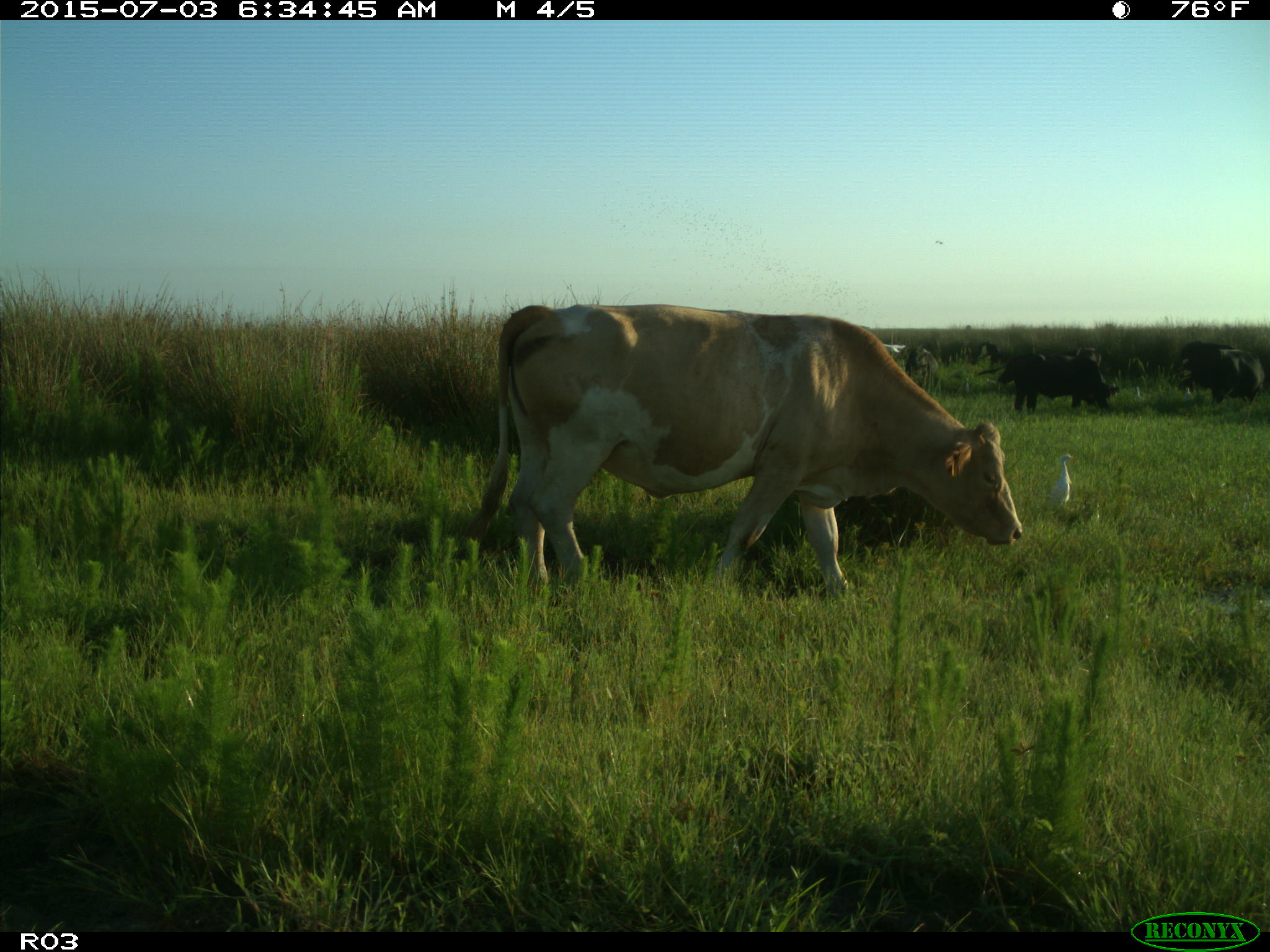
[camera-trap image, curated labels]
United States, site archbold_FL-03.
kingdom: Animalia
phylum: Chordata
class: Mammalia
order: Artiodactyla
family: Bovidae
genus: Bos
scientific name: Bos taurus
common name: domestic cow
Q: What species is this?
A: Bos taurus (domestic cow).